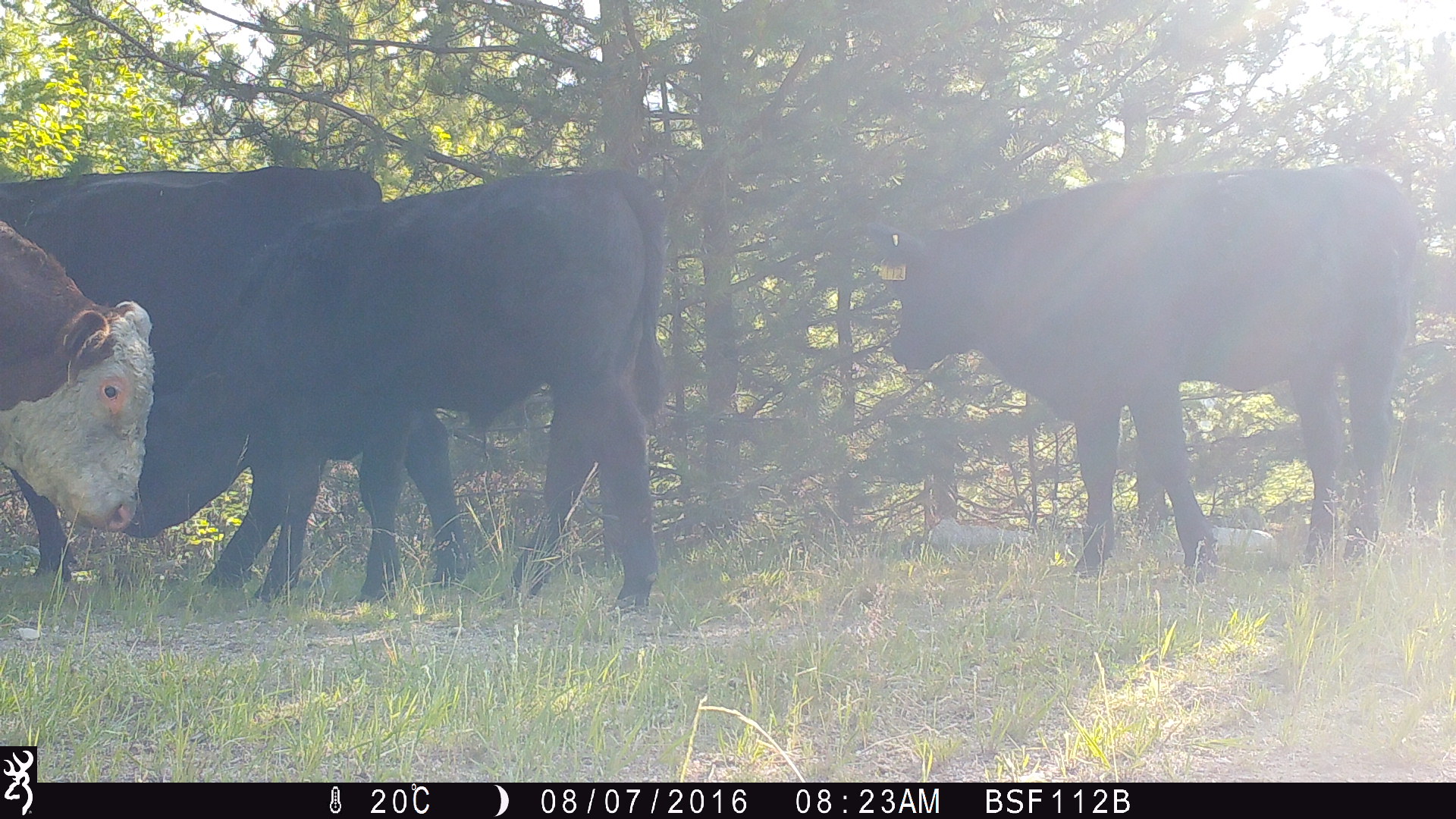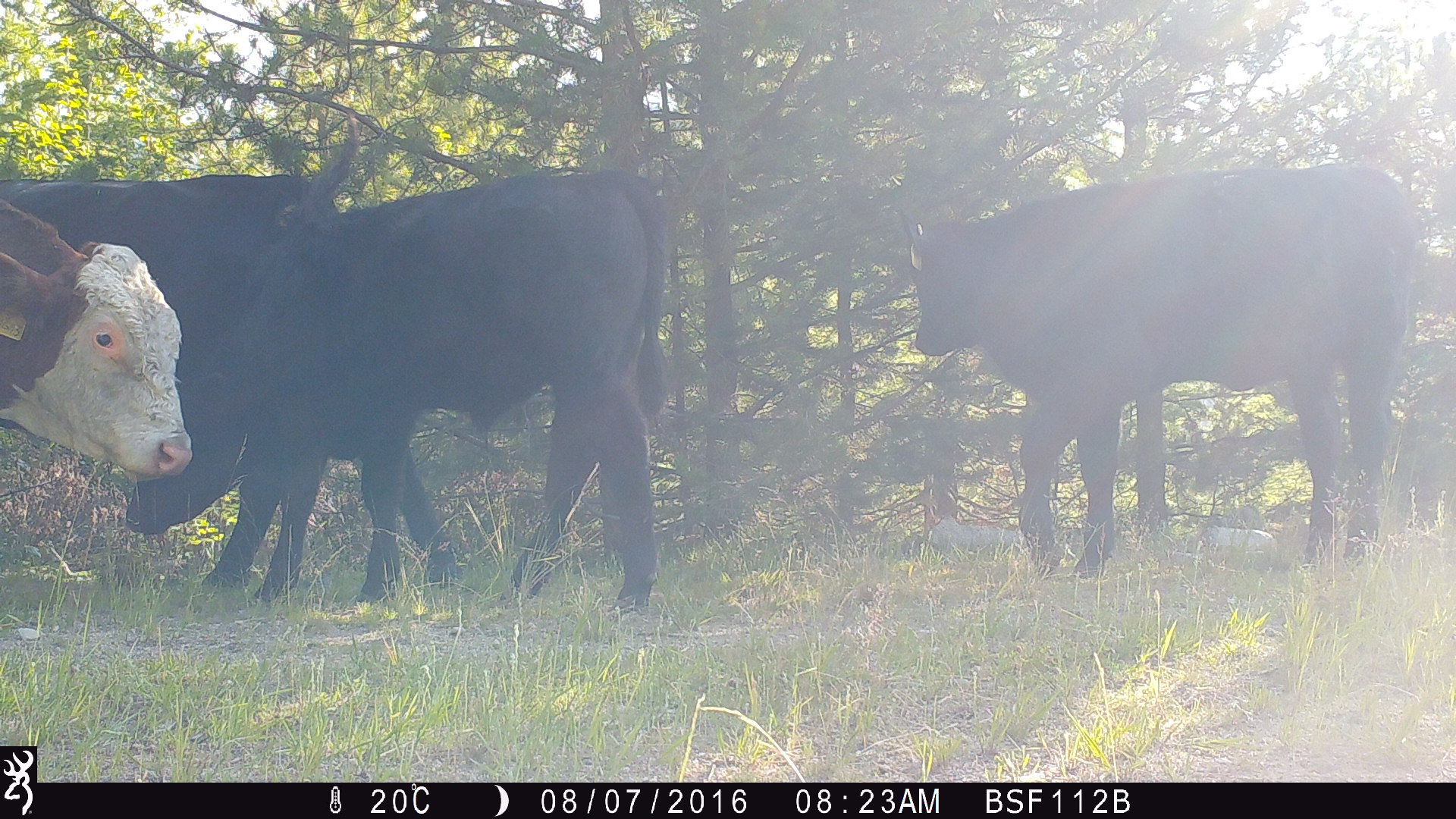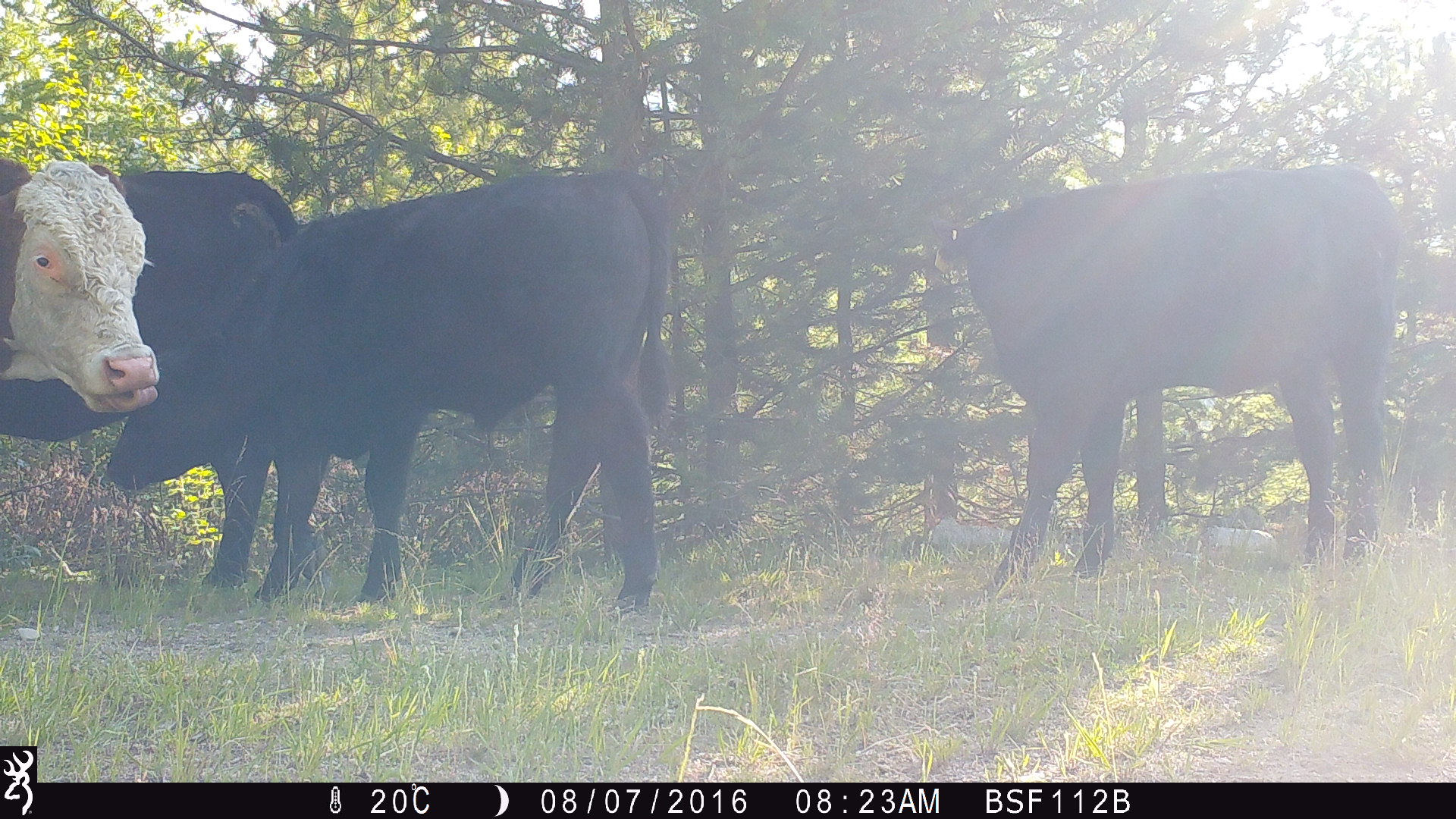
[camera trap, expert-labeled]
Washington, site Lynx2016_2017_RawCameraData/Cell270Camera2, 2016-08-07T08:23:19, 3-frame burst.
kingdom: Animalia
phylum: Chordata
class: Mammalia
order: Artiodactyla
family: Bovidae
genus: Bos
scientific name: Bos taurus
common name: domestic cattle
Domestic cattle (Bos taurus). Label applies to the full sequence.